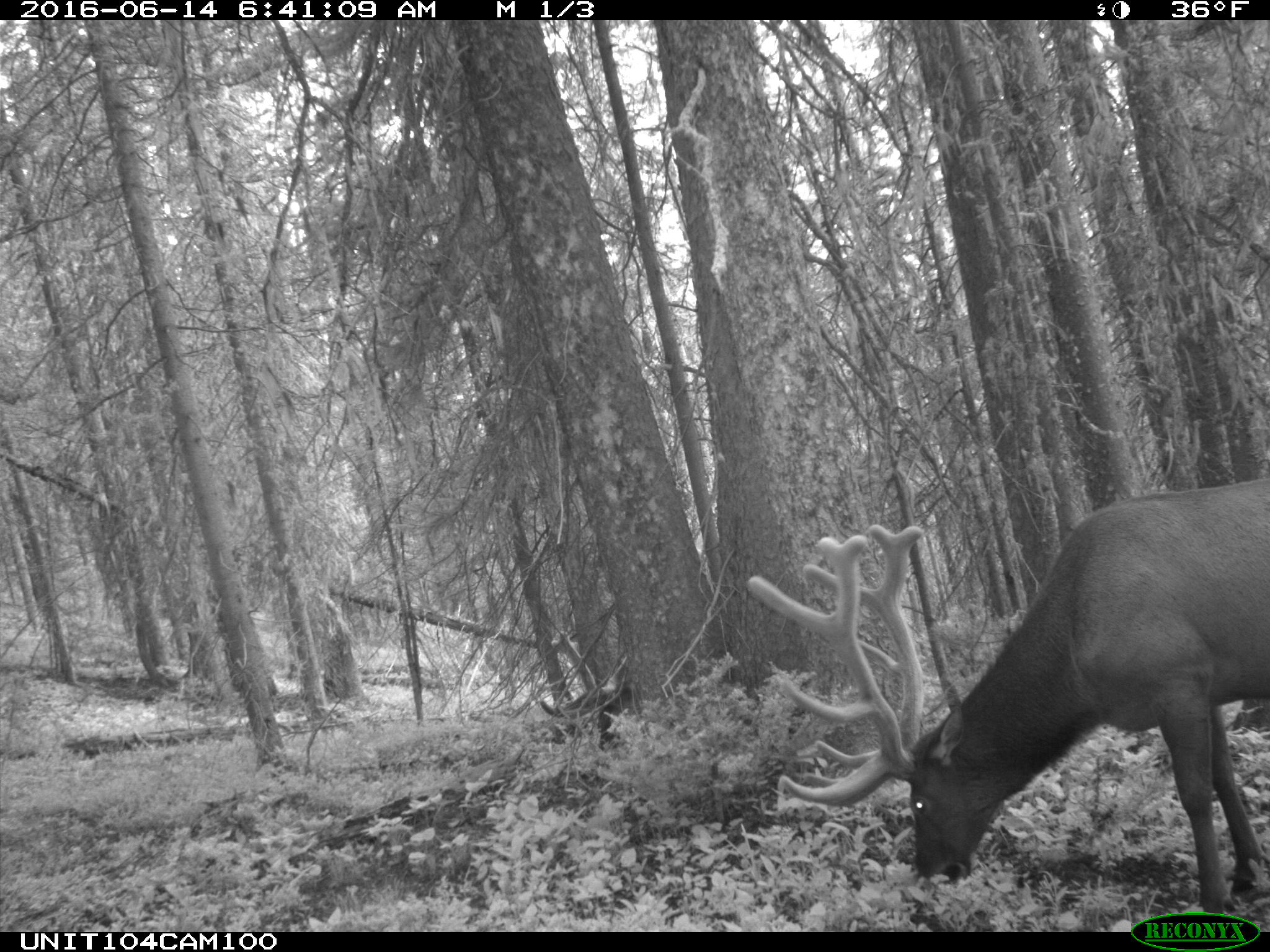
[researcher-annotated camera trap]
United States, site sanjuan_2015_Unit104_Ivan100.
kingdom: Animalia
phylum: Chordata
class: Mammalia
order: Artiodactyla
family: Cervidae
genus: Cervus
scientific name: Cervus elaphus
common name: red deer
Cervus elaphus (red deer).